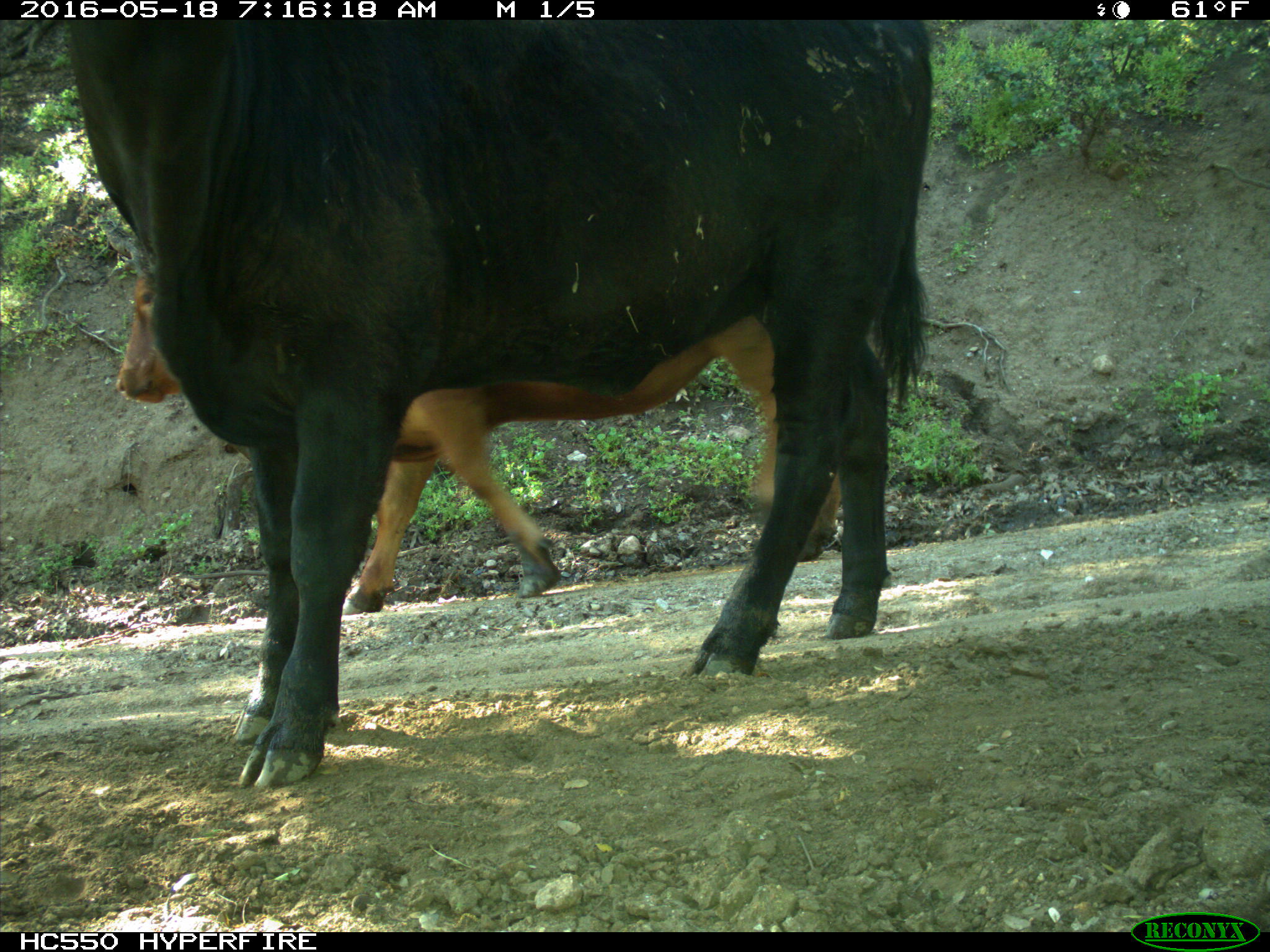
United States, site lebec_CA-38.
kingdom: Animalia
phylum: Chordata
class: Mammalia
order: Artiodactyla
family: Bovidae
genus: Bos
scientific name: Bos taurus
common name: domestic cow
Bos taurus (domestic cow).